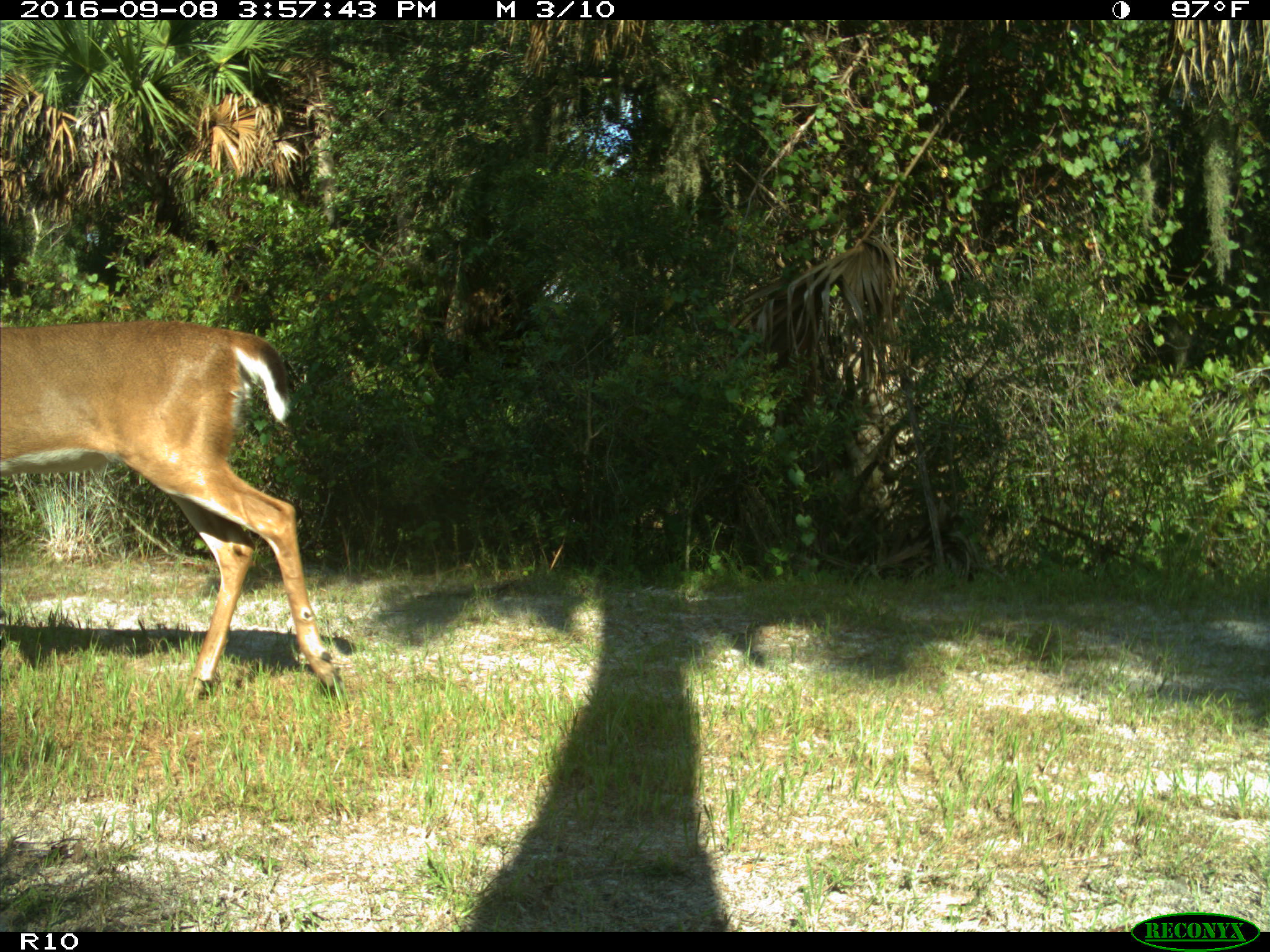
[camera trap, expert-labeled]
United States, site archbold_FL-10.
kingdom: Animalia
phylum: Chordata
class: Mammalia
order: Artiodactyla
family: Cervidae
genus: Odocoileus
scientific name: Odocoileus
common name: deer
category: unidentified deer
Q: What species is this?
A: Unidentified deer (deer) (Odocoileus).